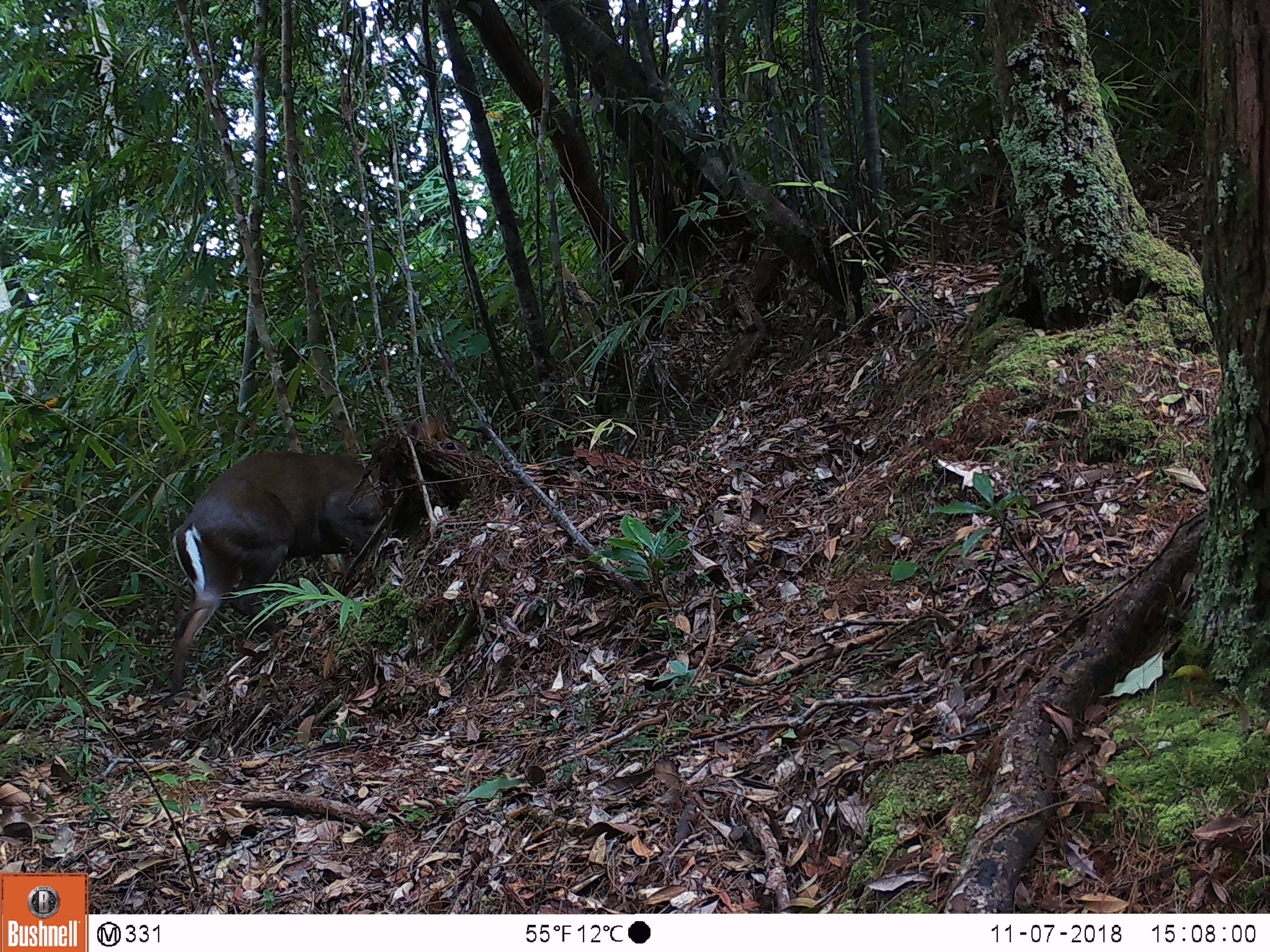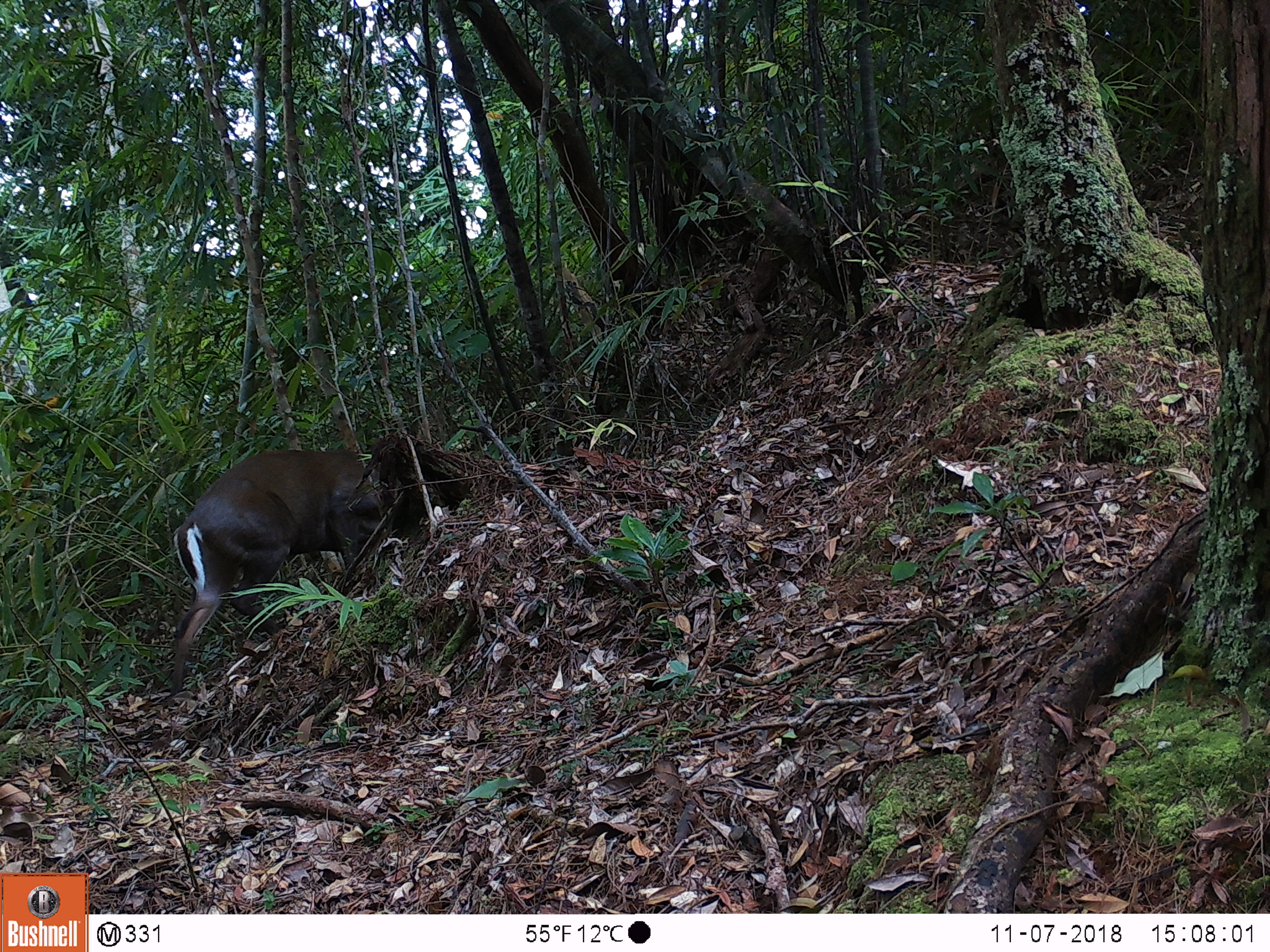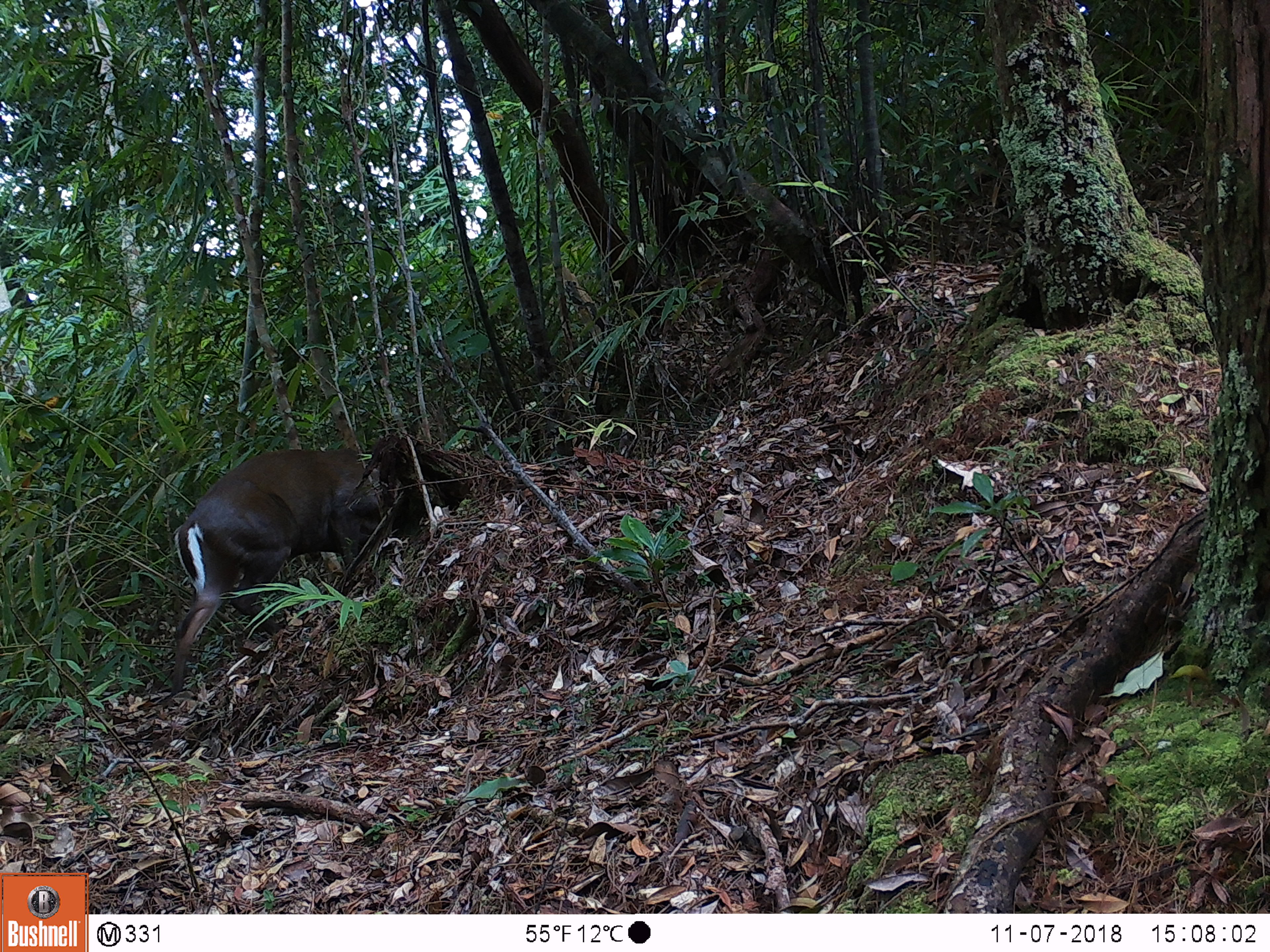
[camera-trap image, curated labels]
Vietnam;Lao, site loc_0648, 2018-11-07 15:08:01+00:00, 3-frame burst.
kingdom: Animalia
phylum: Chordata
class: Mammalia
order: Artiodactyla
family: Cervidae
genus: Muntiacus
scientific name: Muntiacus rooseveltorum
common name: roosevelt's muntjac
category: roosevelts muntjac group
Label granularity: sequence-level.